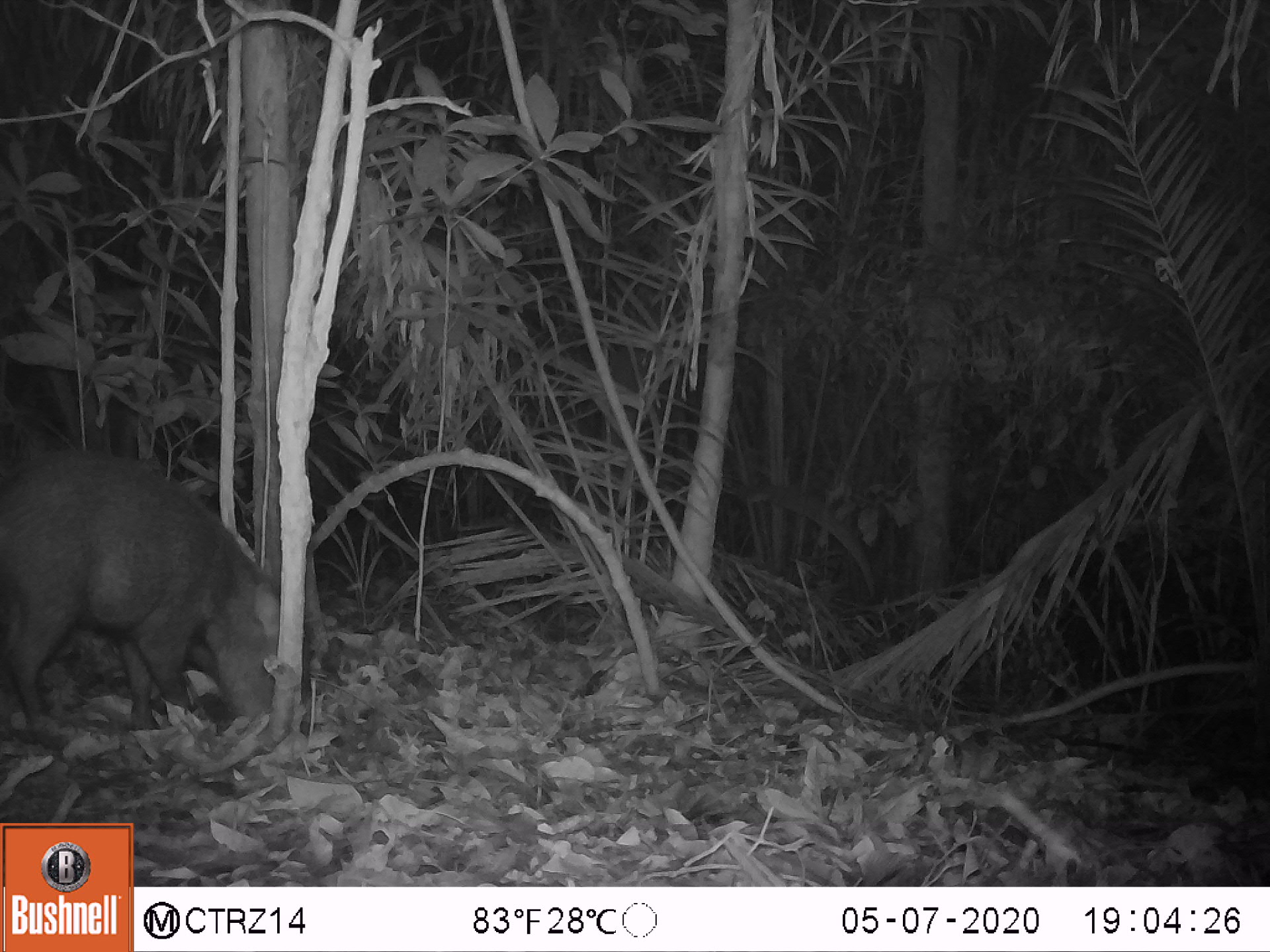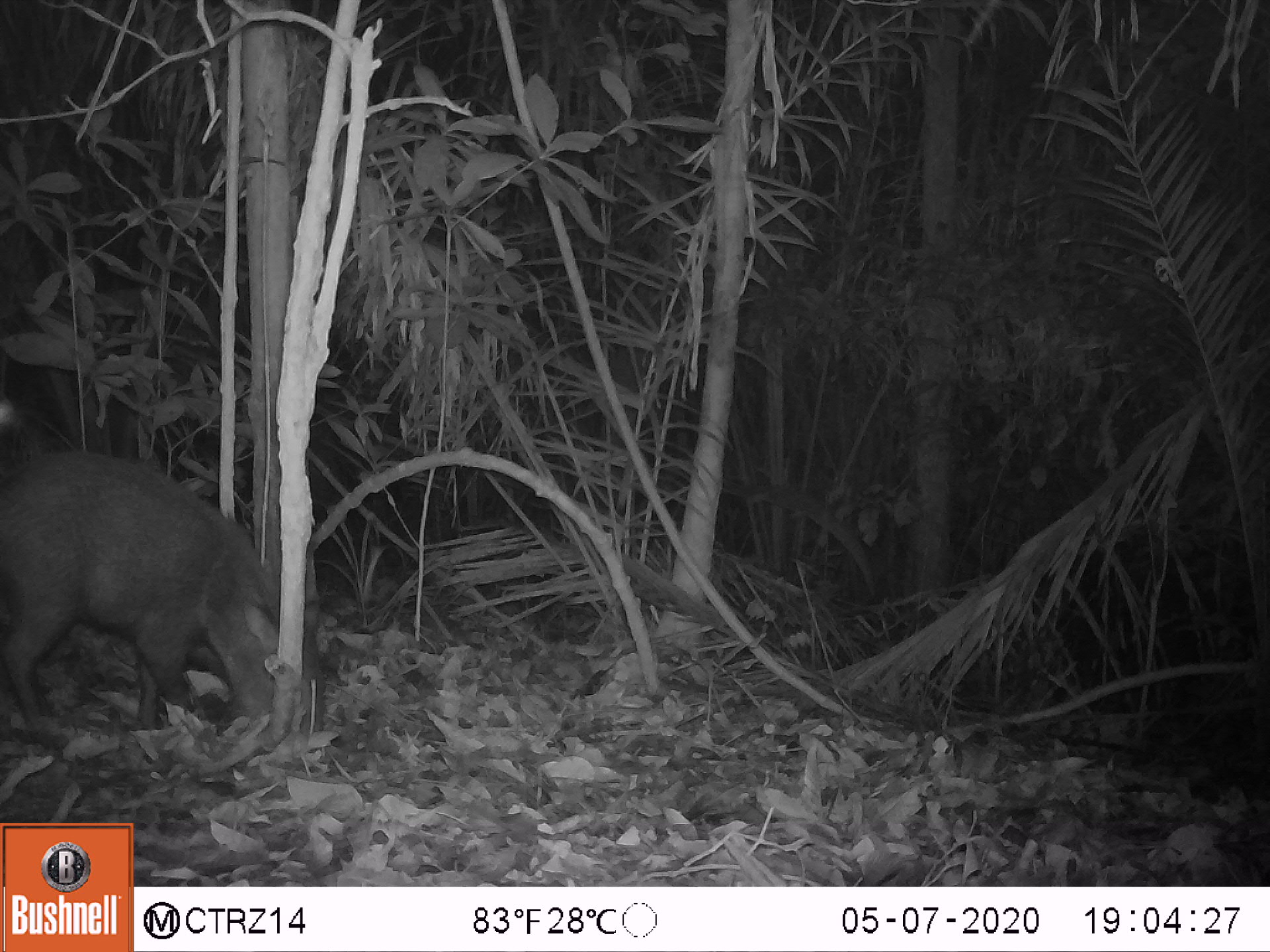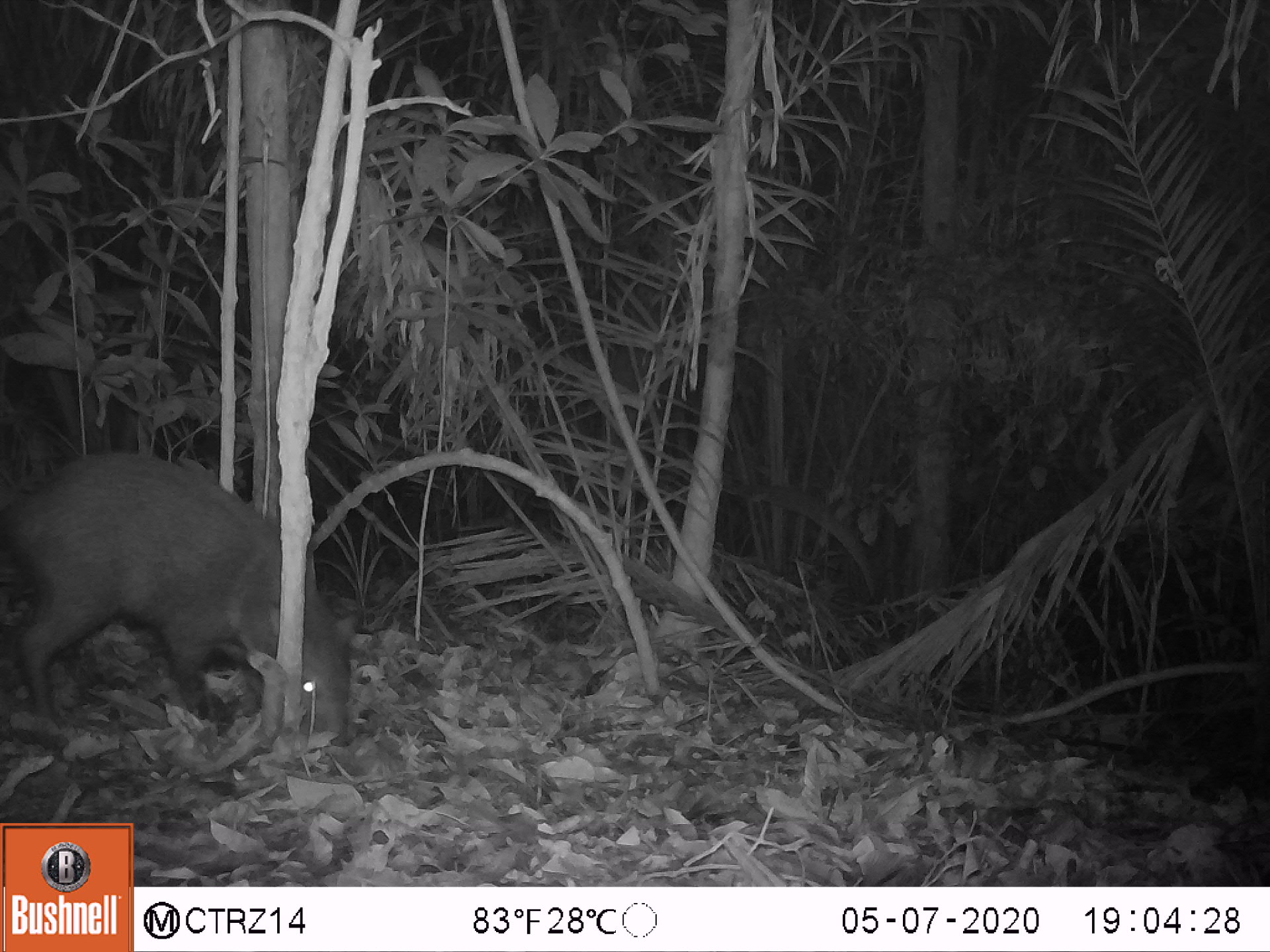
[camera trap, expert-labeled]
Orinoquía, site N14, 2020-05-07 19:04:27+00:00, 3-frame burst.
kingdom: Animalia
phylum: Chordata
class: Mammalia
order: Artiodactyla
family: Tayassuidae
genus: Pecari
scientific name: Pecari tajacu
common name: collared peccary